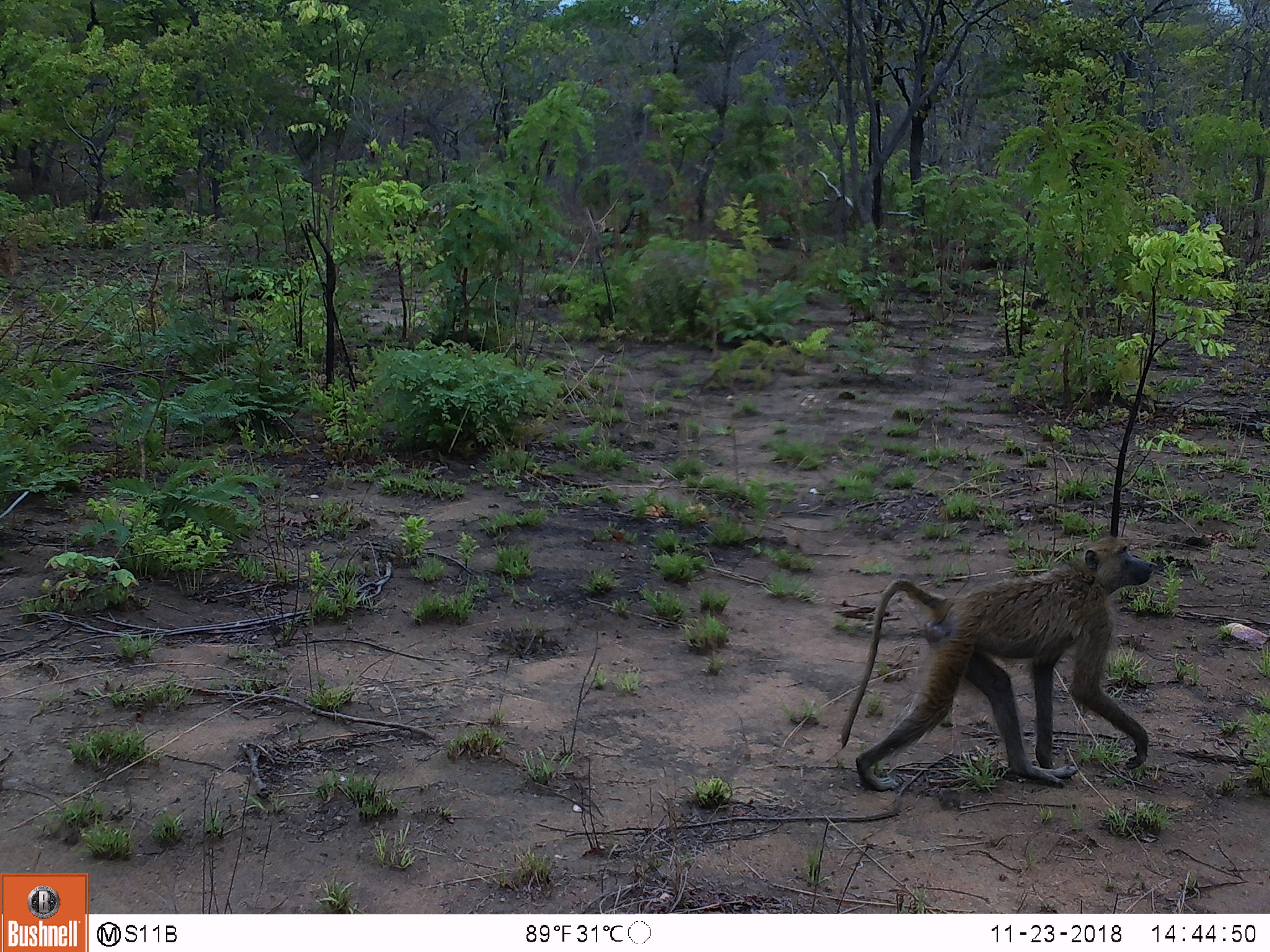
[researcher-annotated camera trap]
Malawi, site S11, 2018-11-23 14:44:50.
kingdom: Animalia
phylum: Chordata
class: Mammalia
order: Primates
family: Cercopithecidae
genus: Papio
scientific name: Papio cynocephalus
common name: yellow baboon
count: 1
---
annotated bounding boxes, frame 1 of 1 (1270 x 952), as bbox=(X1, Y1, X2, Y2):
yellow baboon: bbox=(830, 535, 1177, 801)